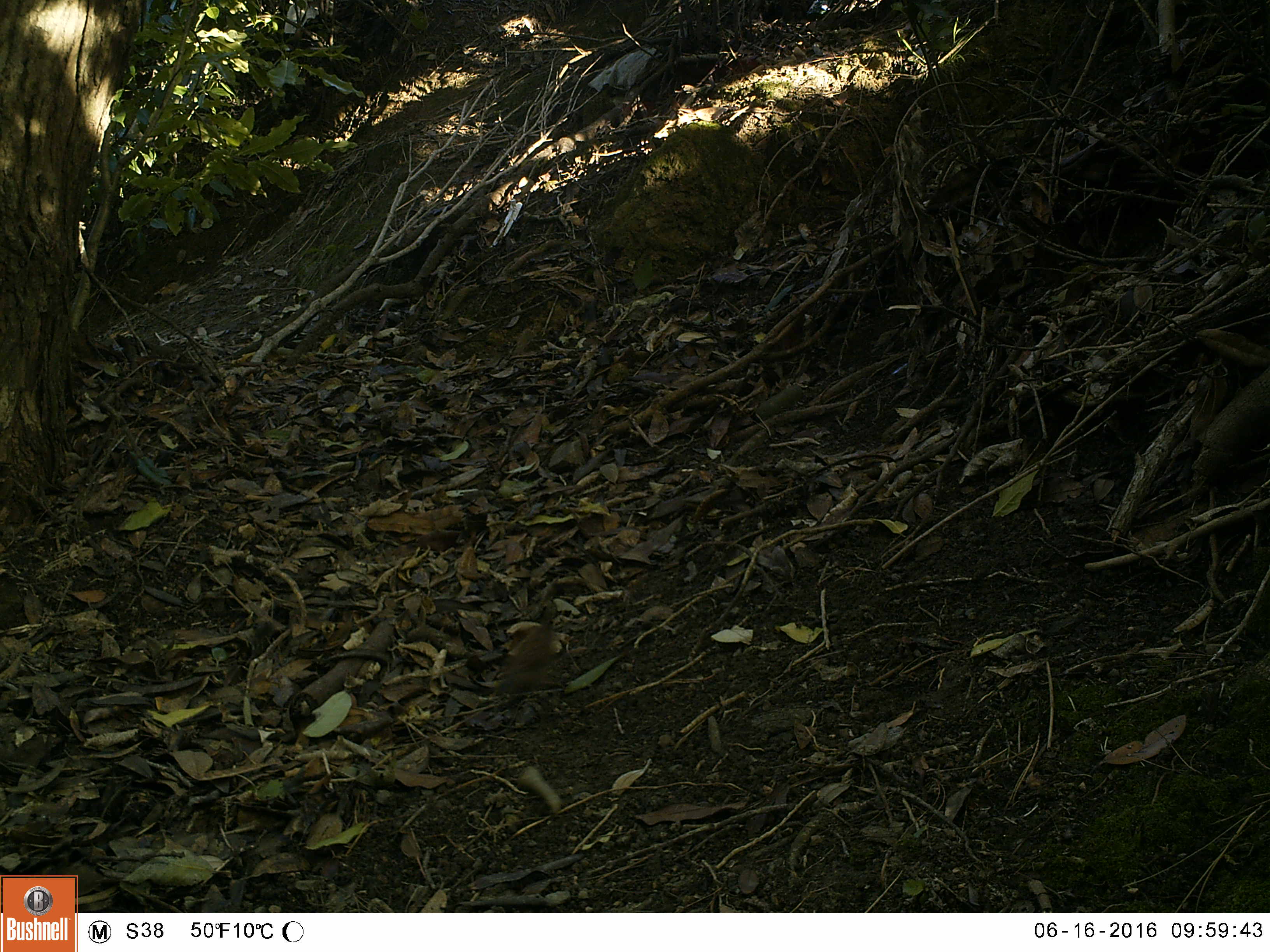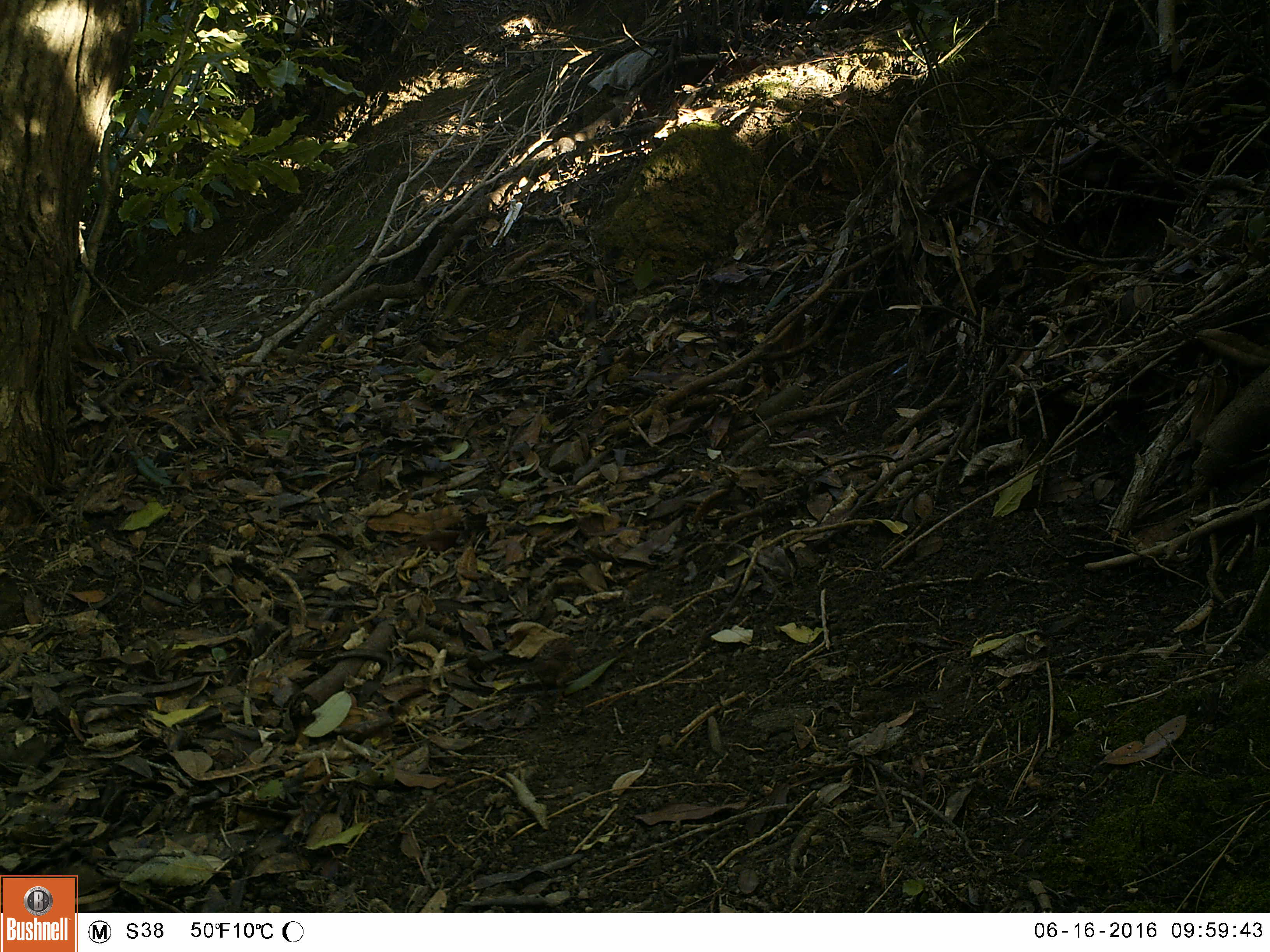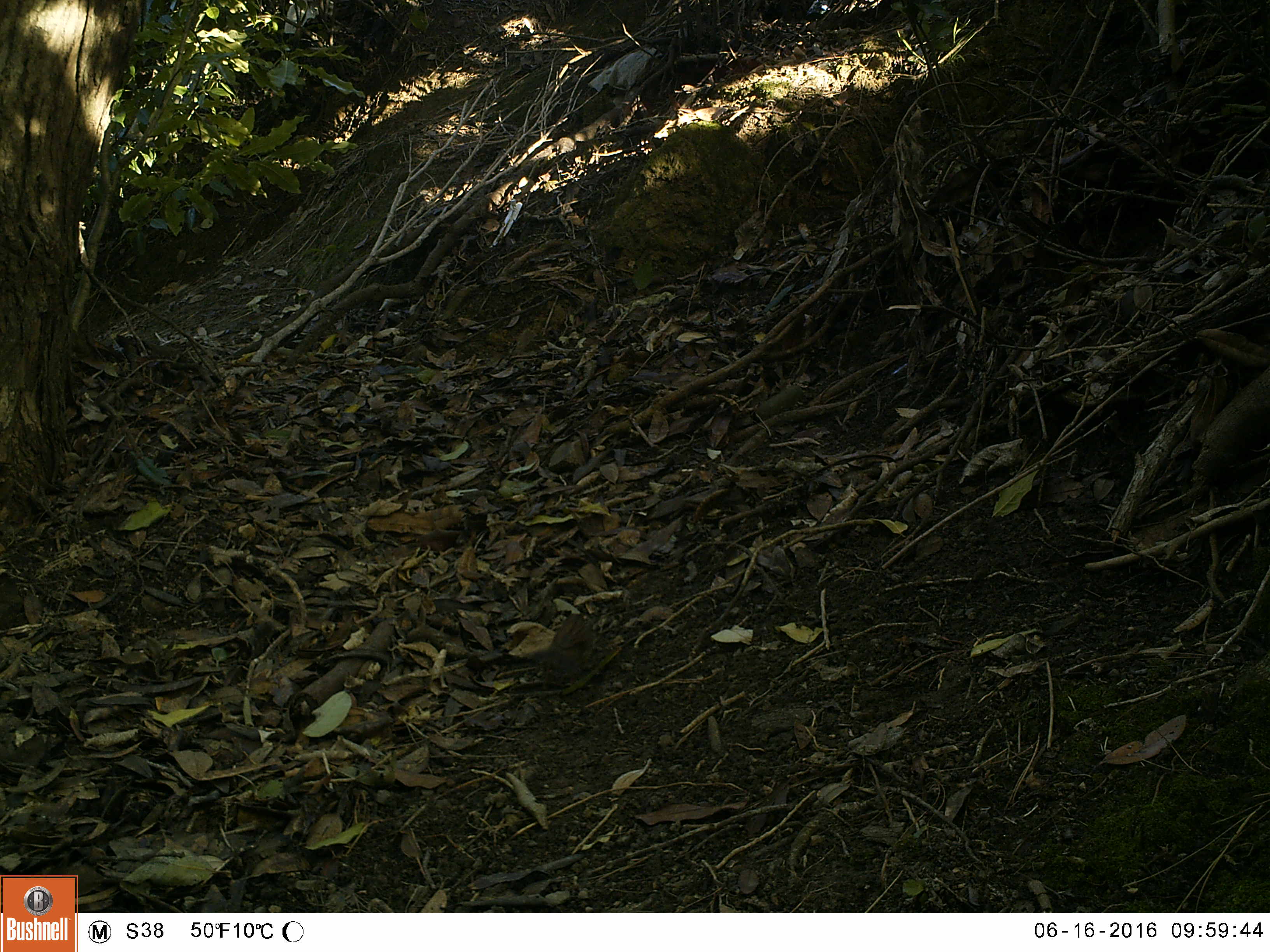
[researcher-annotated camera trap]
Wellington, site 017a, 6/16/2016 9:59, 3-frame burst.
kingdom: Animalia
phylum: Chordata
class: Aves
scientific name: Aves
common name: bird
Bird (Aves).